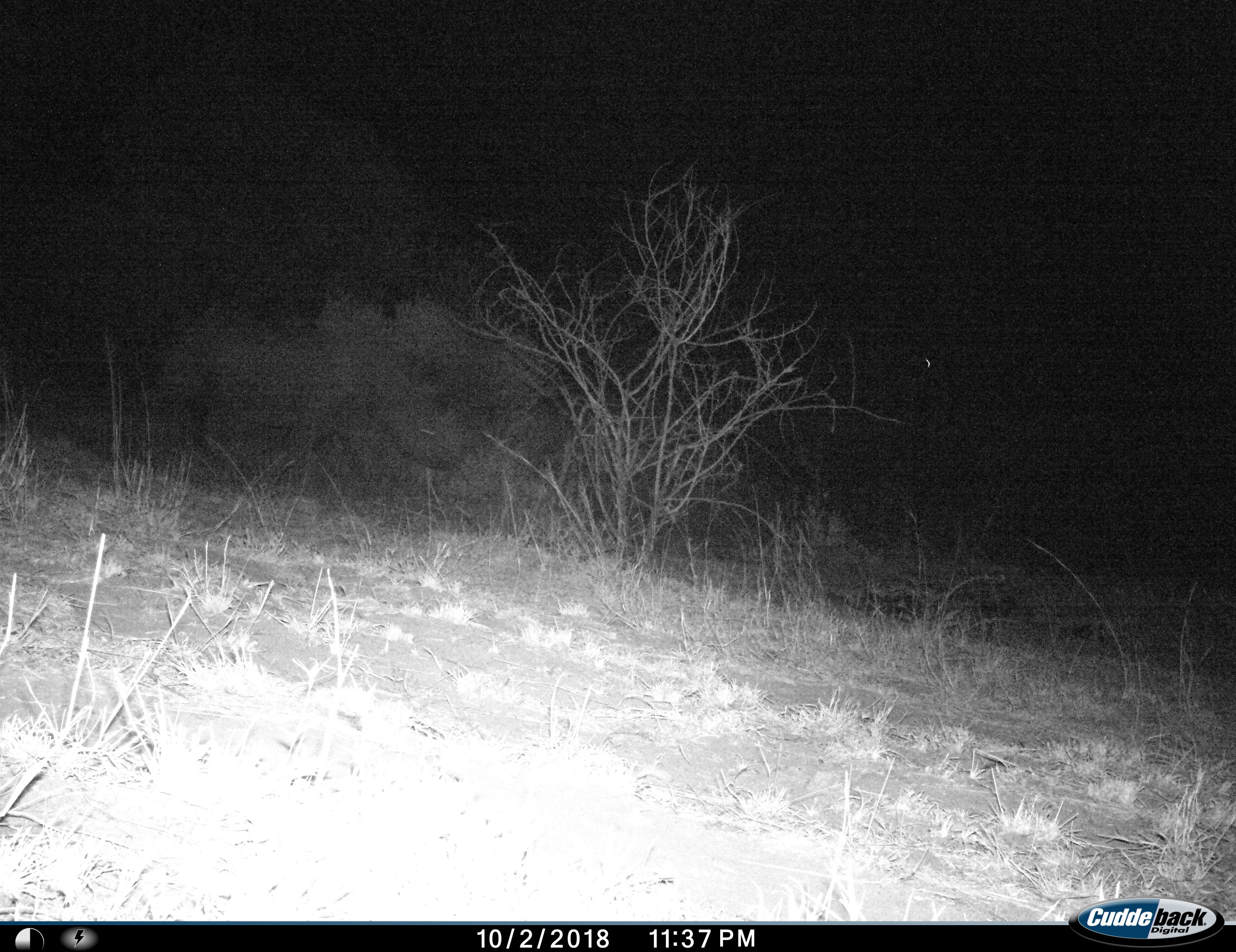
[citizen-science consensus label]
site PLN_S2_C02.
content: unidentified animal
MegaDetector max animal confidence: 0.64